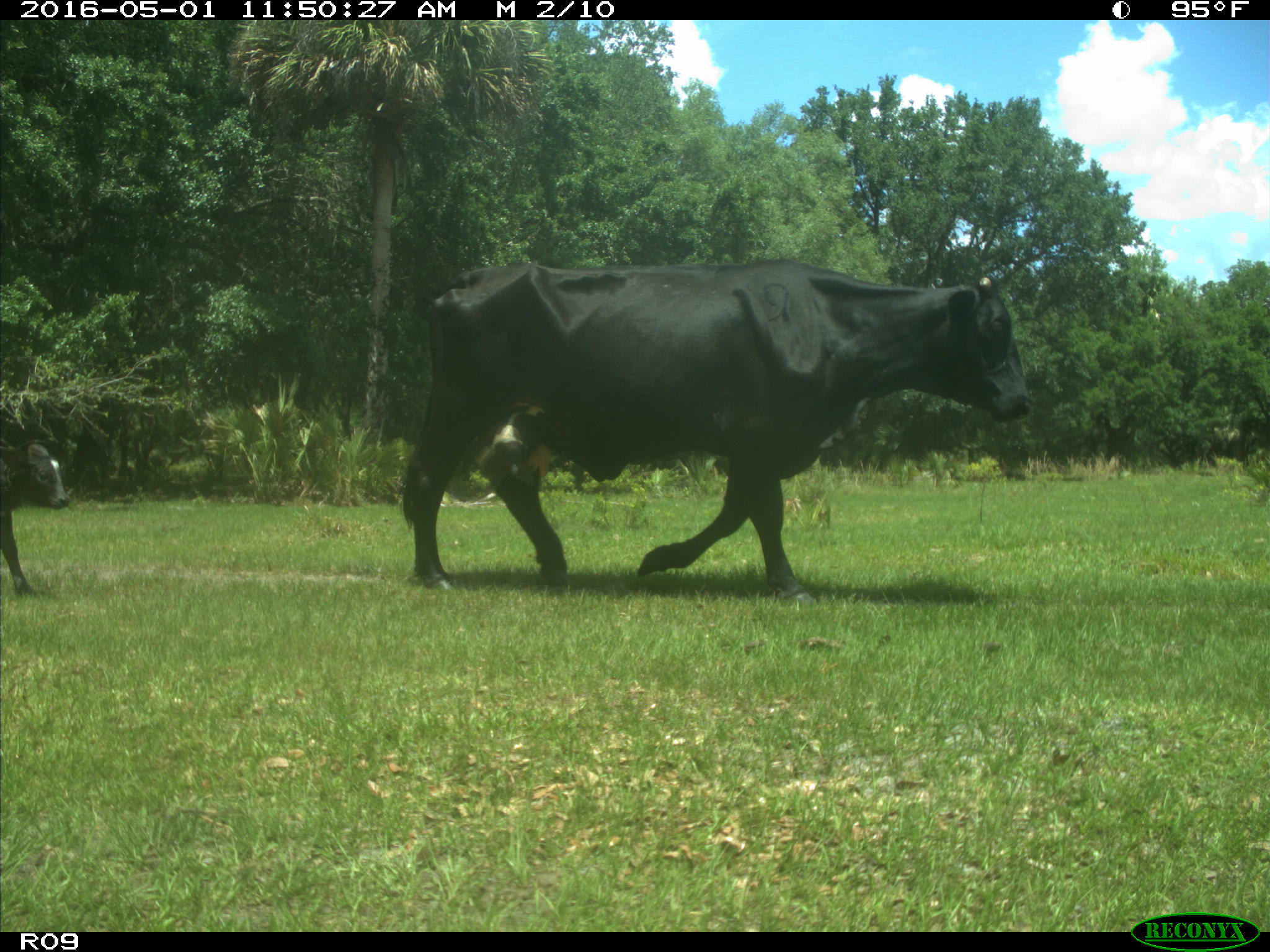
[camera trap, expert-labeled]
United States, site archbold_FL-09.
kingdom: Animalia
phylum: Chordata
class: Mammalia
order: Artiodactyla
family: Bovidae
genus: Bos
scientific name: Bos taurus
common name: domestic cow